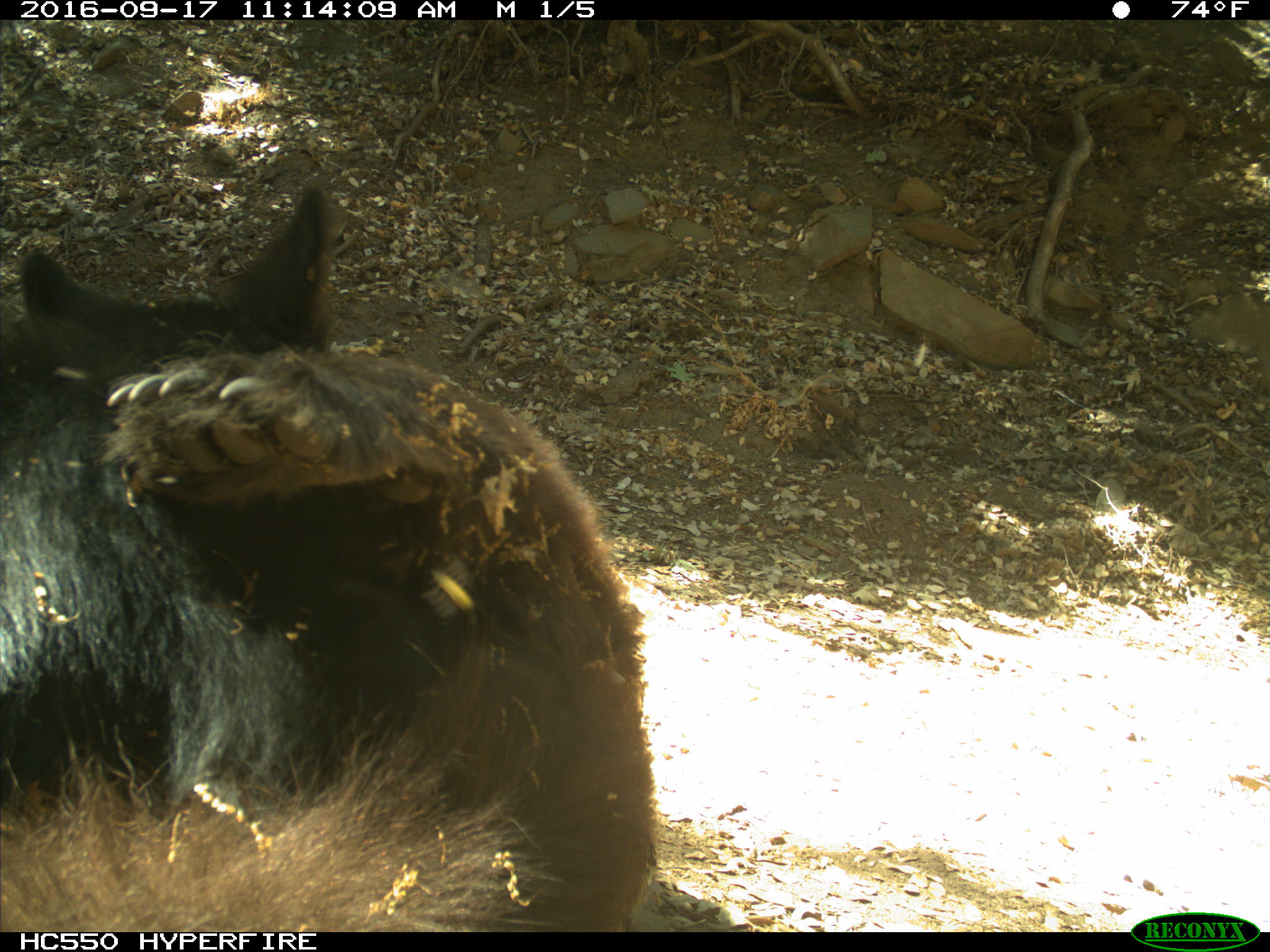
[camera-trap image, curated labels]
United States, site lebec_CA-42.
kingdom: Animalia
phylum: Chordata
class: Mammalia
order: Carnivora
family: Ursidae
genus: Ursus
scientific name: Ursus americanus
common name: american black bear